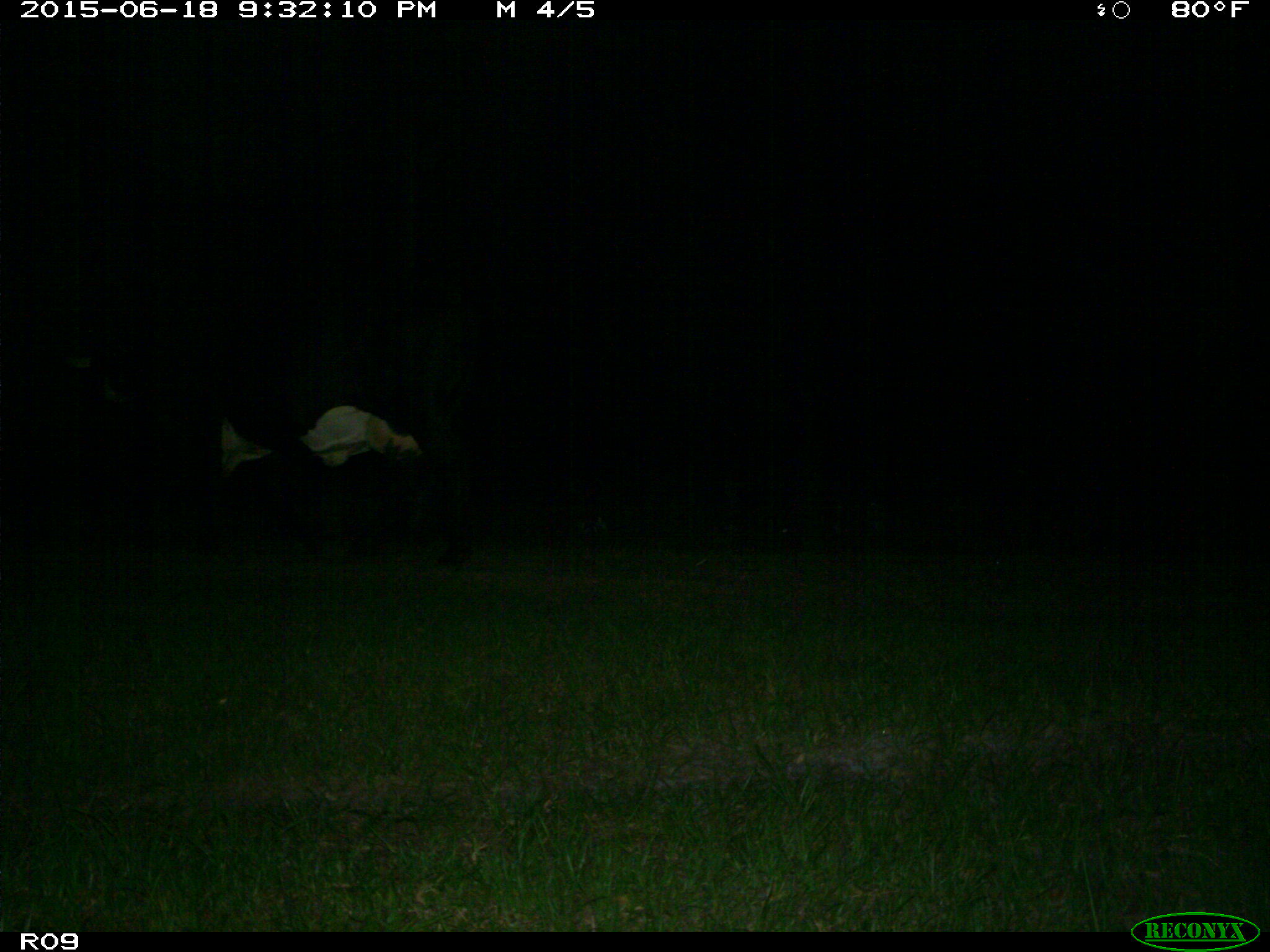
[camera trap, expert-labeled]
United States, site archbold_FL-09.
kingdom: Animalia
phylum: Chordata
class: Mammalia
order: Artiodactyla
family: Bovidae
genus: Bos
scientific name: Bos taurus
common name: domestic cow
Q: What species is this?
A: Bos taurus (domestic cow).